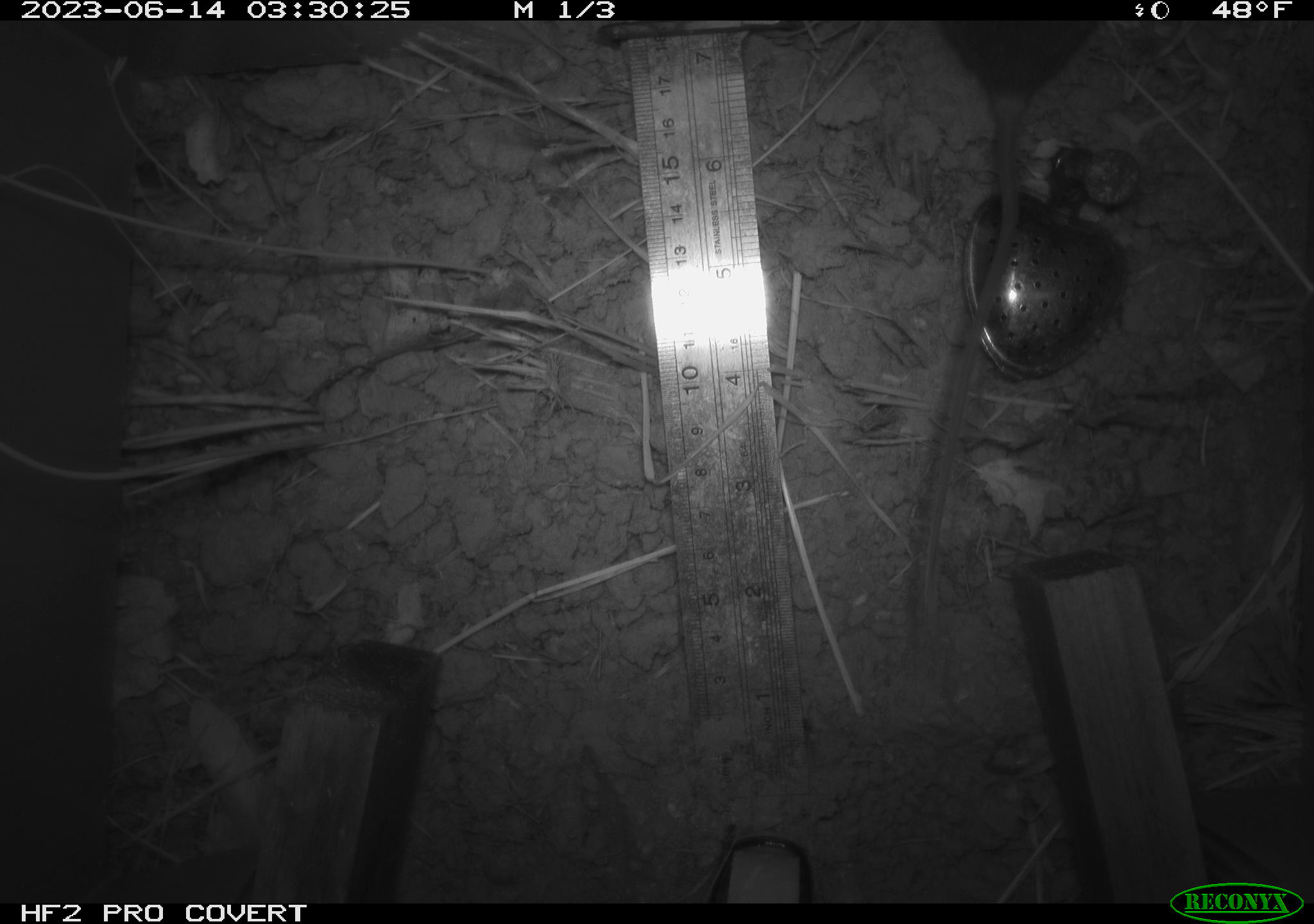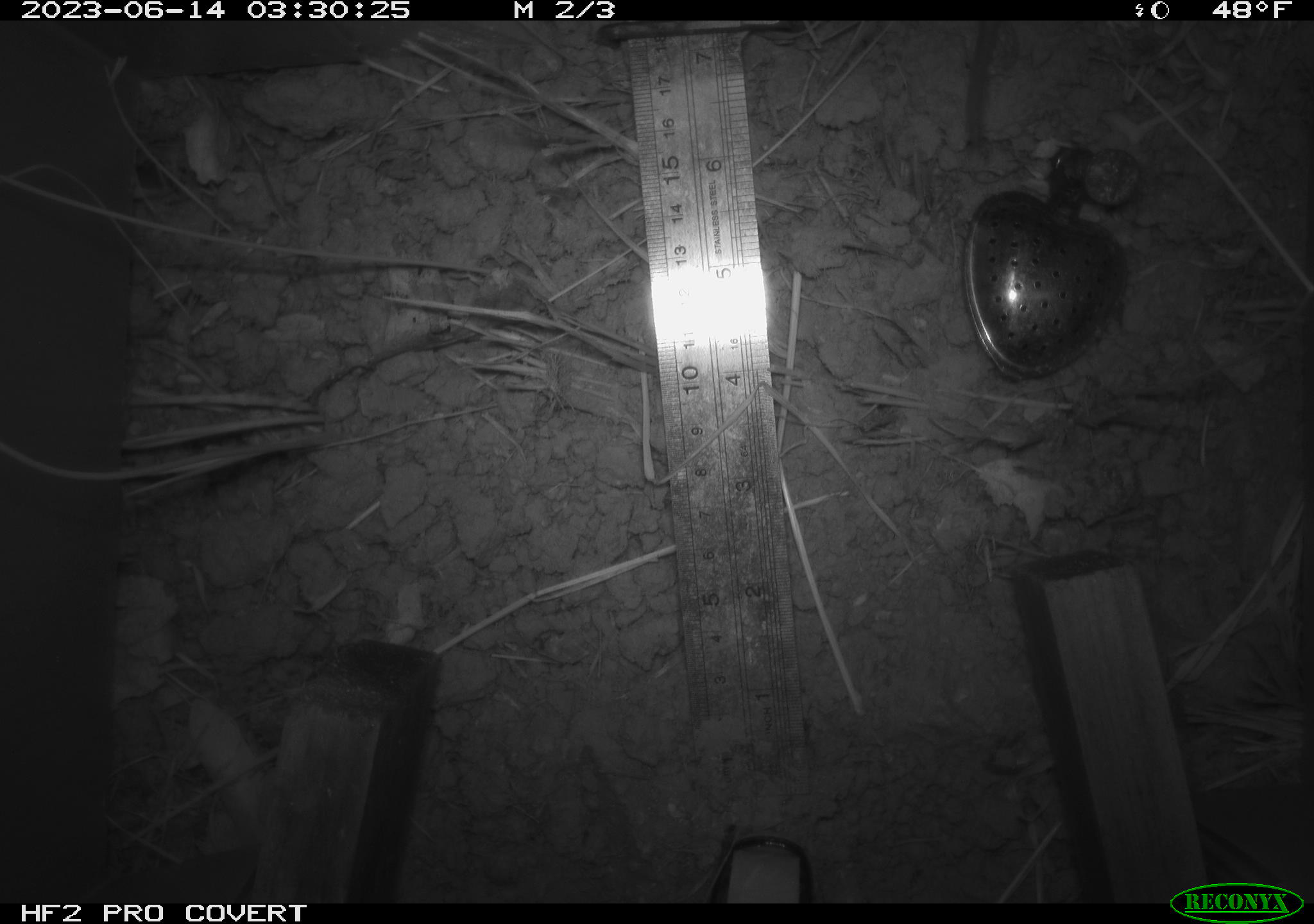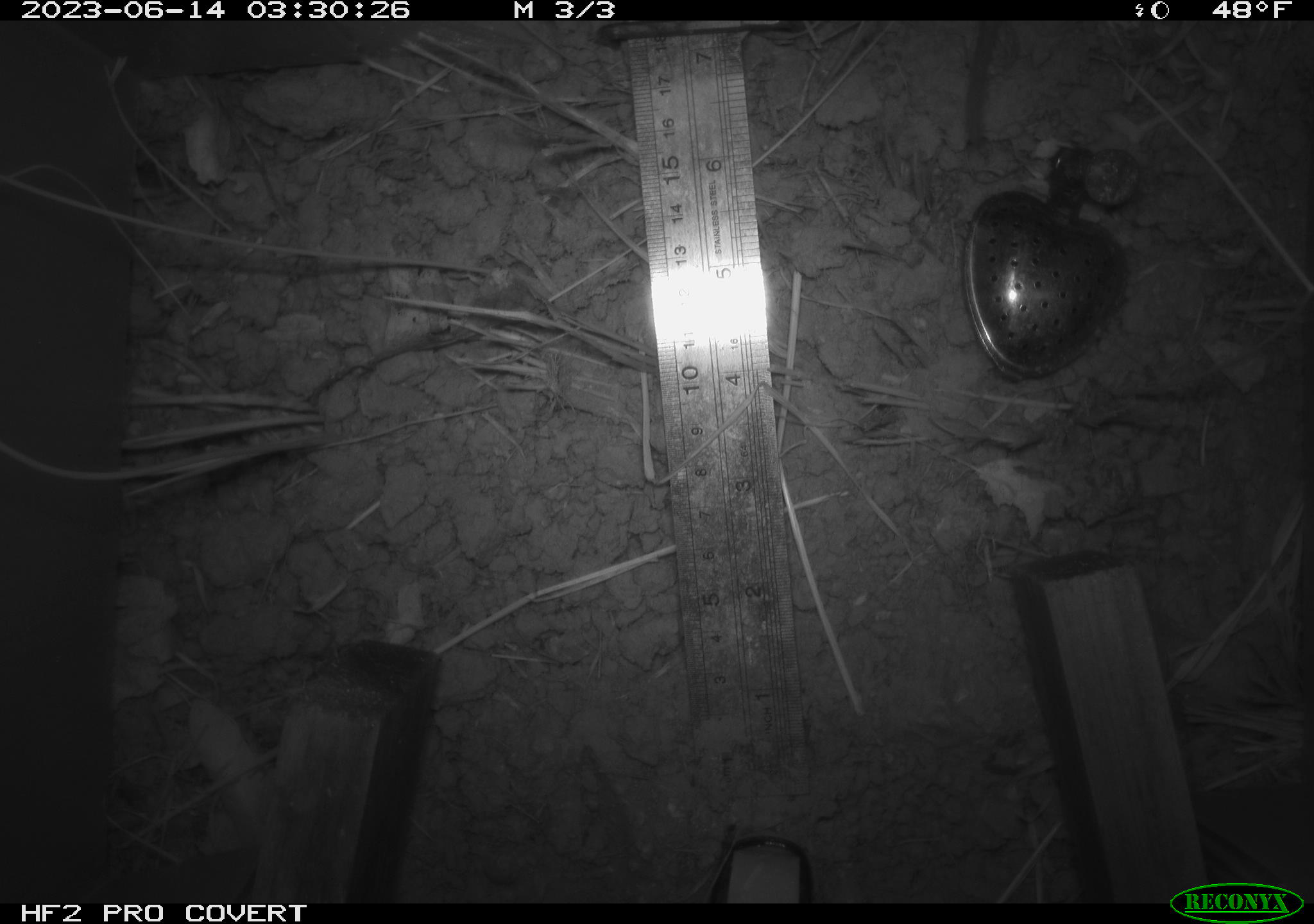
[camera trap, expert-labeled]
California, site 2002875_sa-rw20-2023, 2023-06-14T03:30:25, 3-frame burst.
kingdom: Animalia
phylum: Chordata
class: Mammalia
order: Rodentia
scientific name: Rodentia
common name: rodent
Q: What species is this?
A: Rodent (Rodentia).